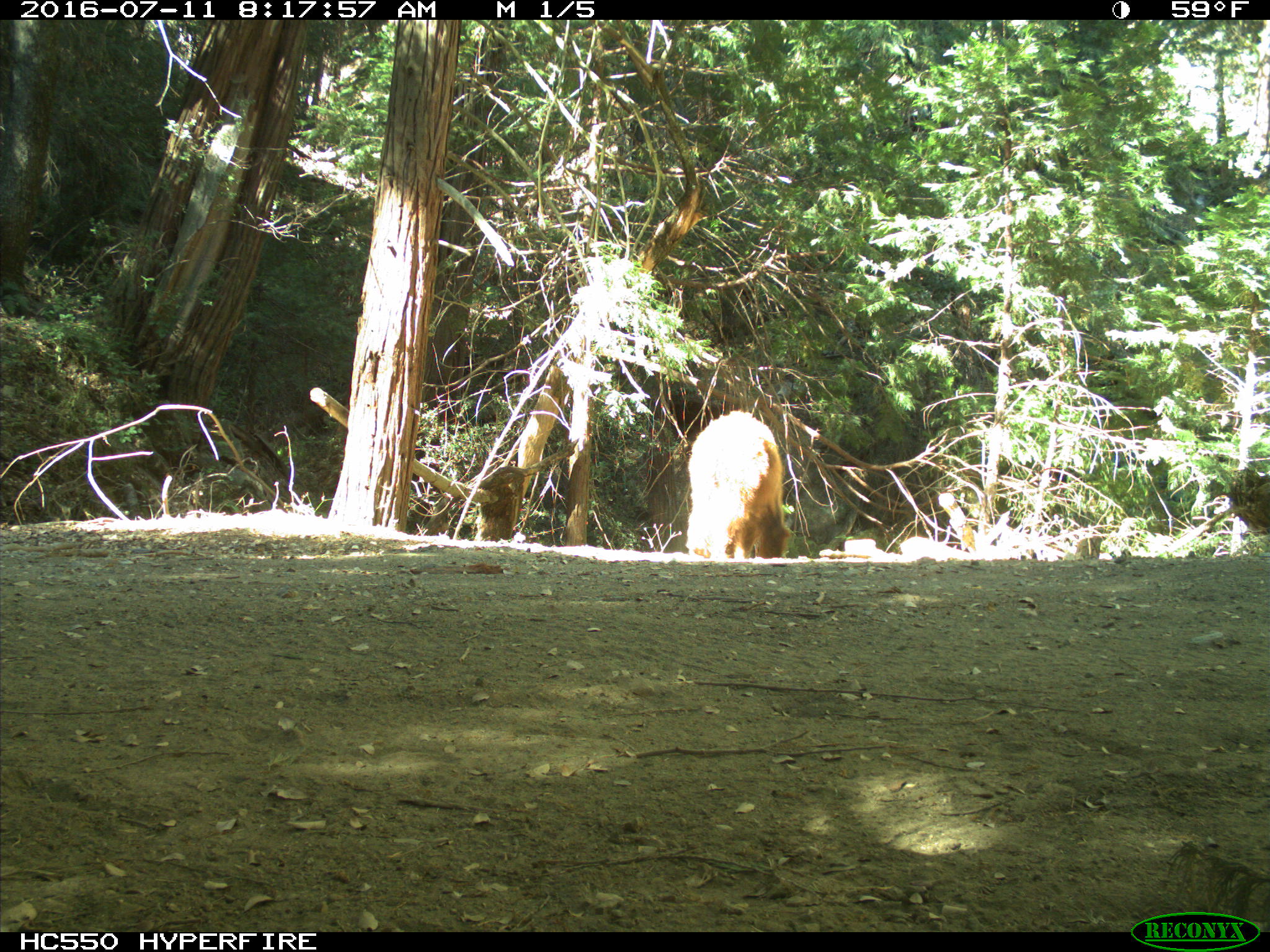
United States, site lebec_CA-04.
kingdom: Animalia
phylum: Chordata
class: Mammalia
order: Carnivora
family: Ursidae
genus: Ursus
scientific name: Ursus americanus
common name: american black bear